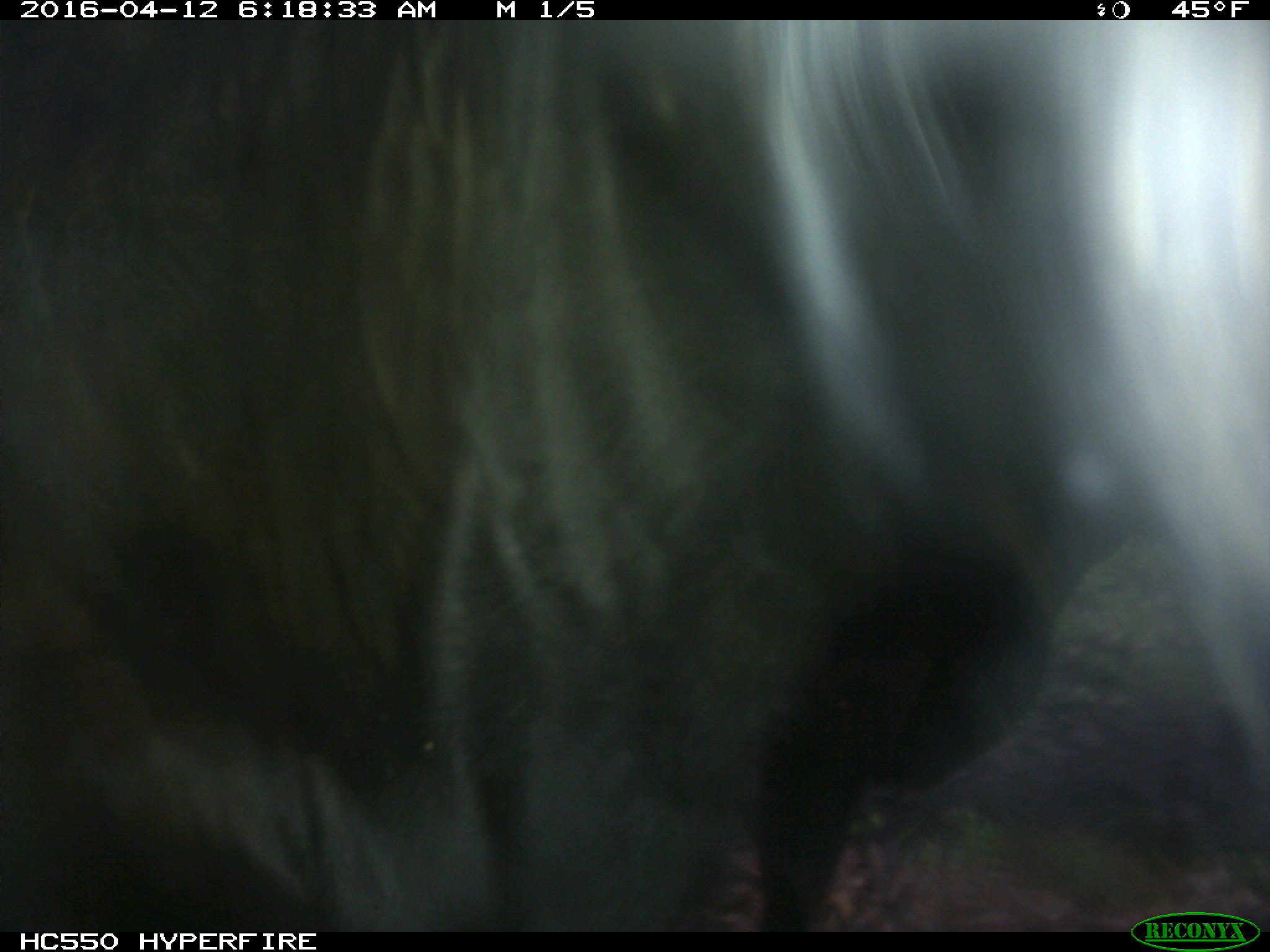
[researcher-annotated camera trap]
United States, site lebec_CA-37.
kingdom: Animalia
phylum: Chordata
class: Mammalia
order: Artiodactyla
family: Bovidae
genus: Bos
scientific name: Bos taurus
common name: domestic cow